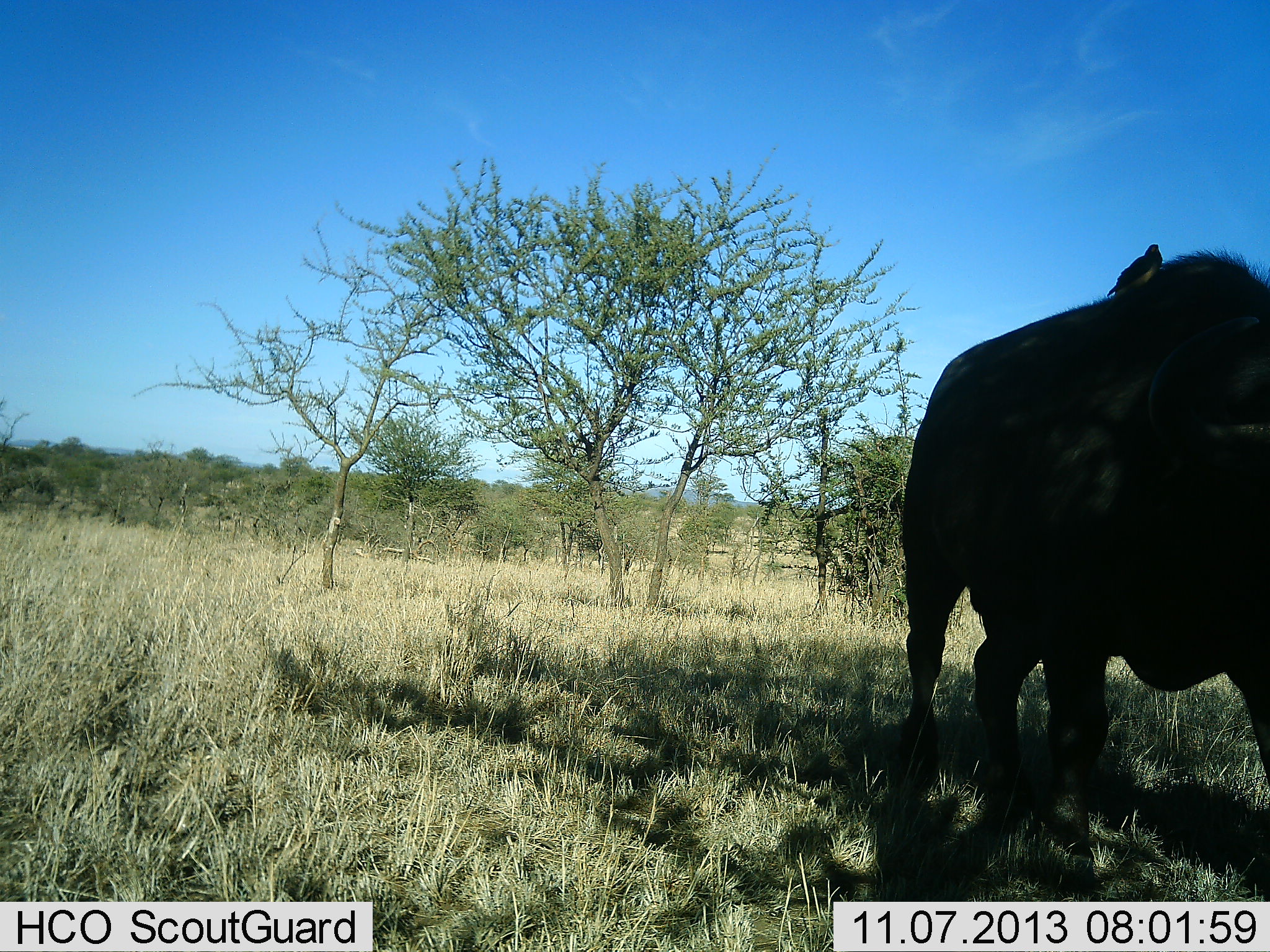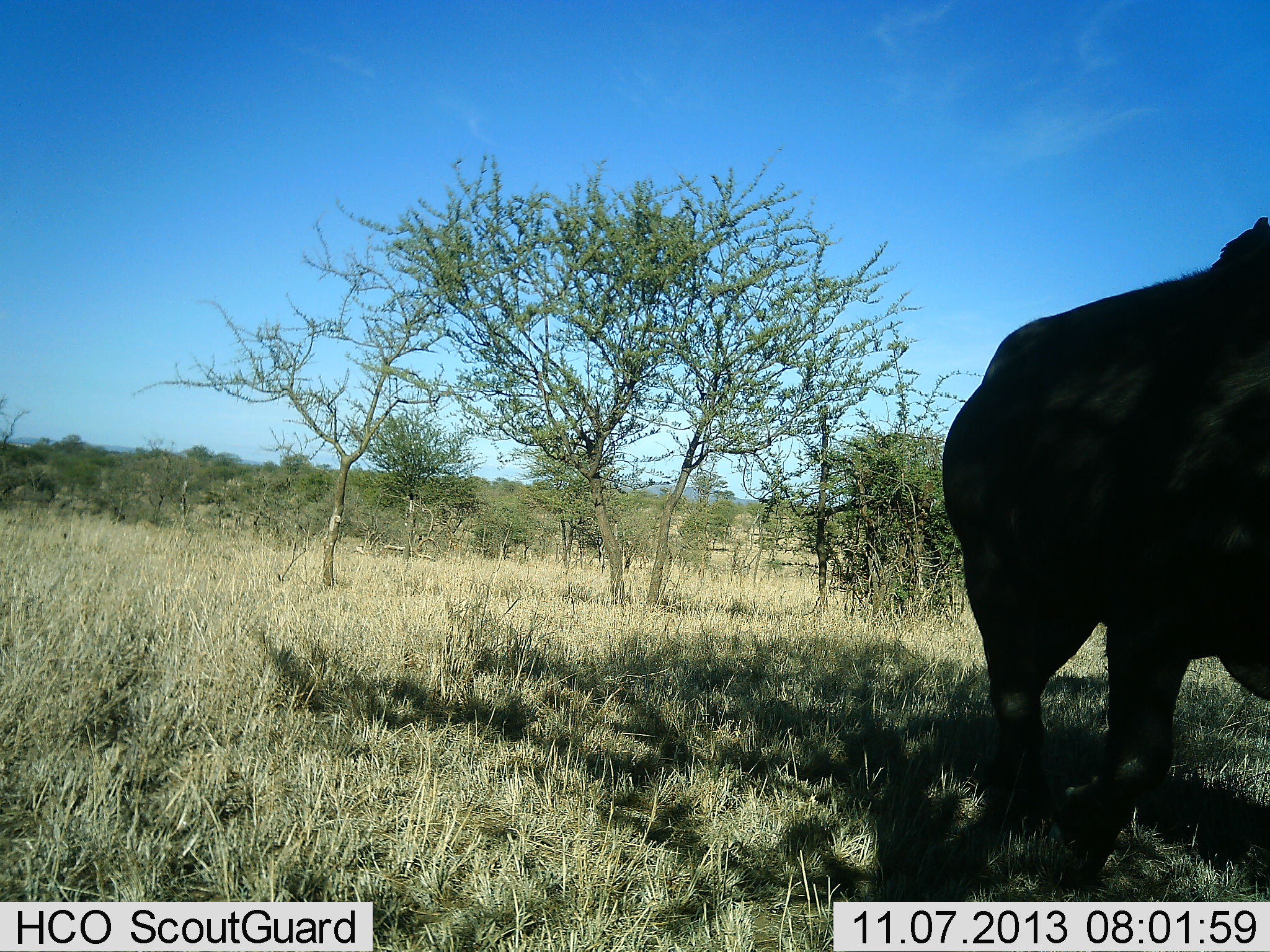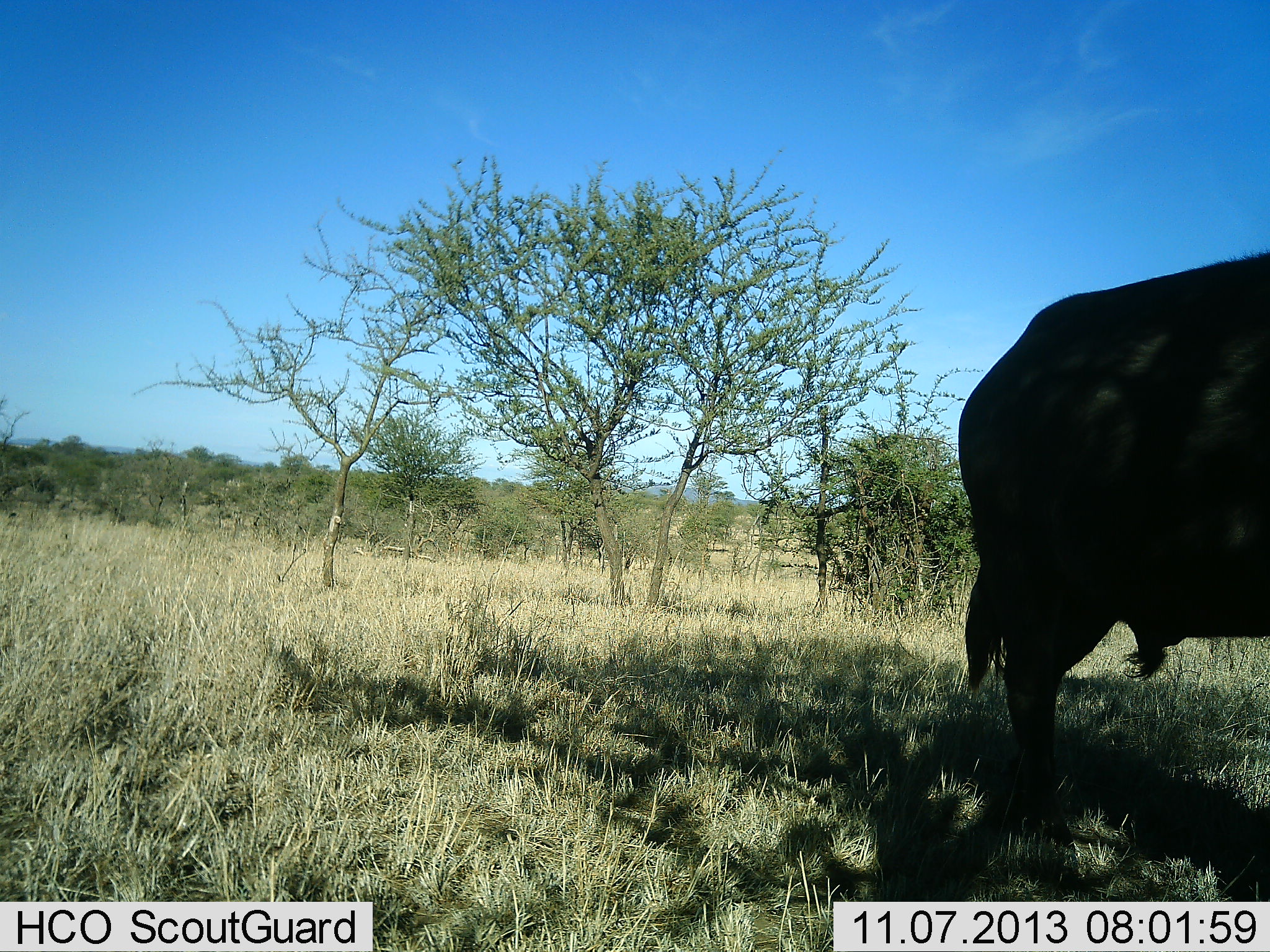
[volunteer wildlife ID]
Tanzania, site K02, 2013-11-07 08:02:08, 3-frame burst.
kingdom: Animalia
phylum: Chordata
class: Mammalia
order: Artiodactyla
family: Bovidae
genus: Syncerus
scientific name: Syncerus caffer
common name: cape buffalo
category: buffalo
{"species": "buffalo (cape buffalo) (Syncerus caffer)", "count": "1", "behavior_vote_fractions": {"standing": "35%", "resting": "0%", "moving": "76%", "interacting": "0%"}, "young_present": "0%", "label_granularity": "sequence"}